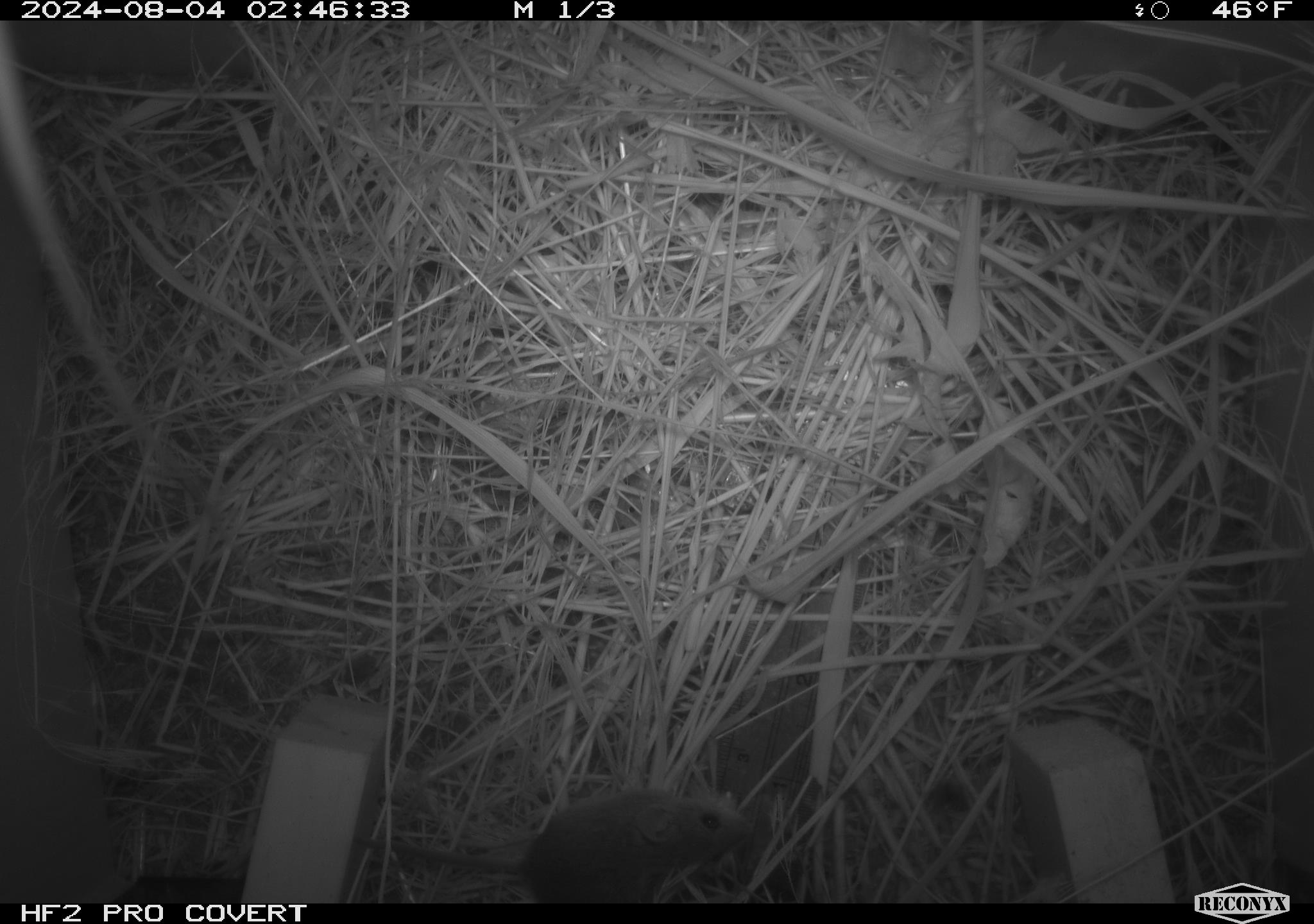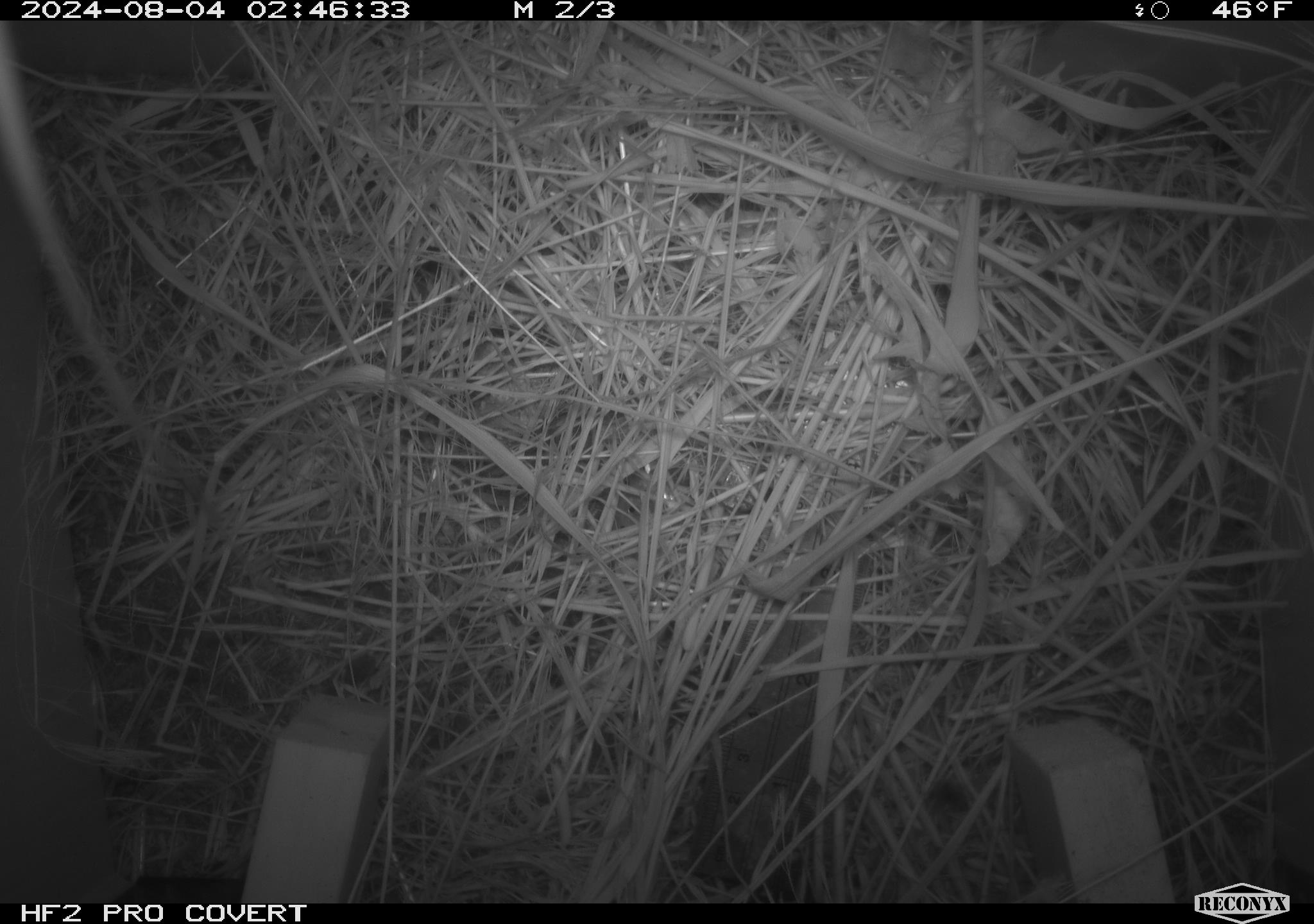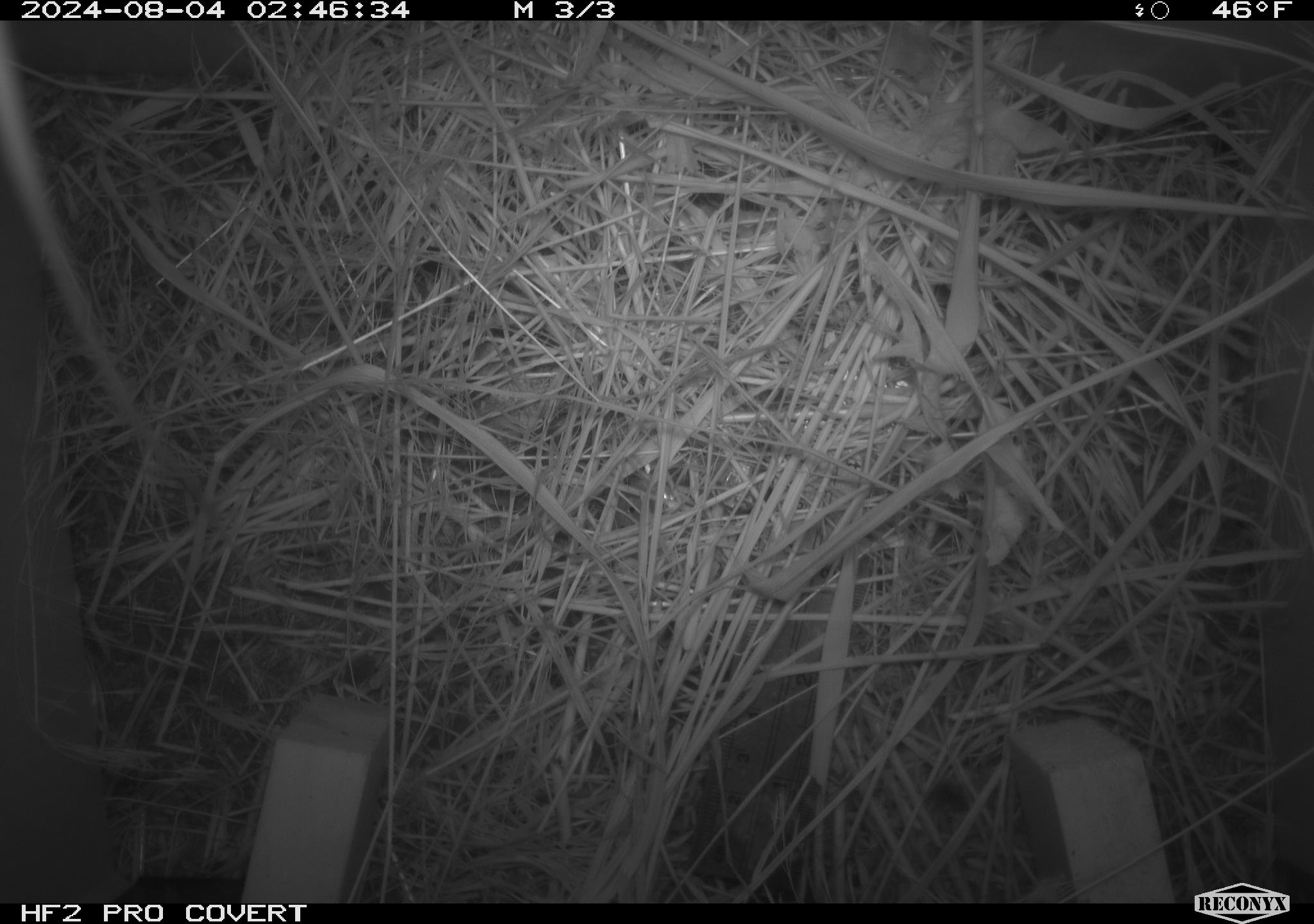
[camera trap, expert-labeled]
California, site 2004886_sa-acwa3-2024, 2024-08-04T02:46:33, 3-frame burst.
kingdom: Animalia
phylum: Chordata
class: Mammalia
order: Rodentia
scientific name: Rodentia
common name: mouse species